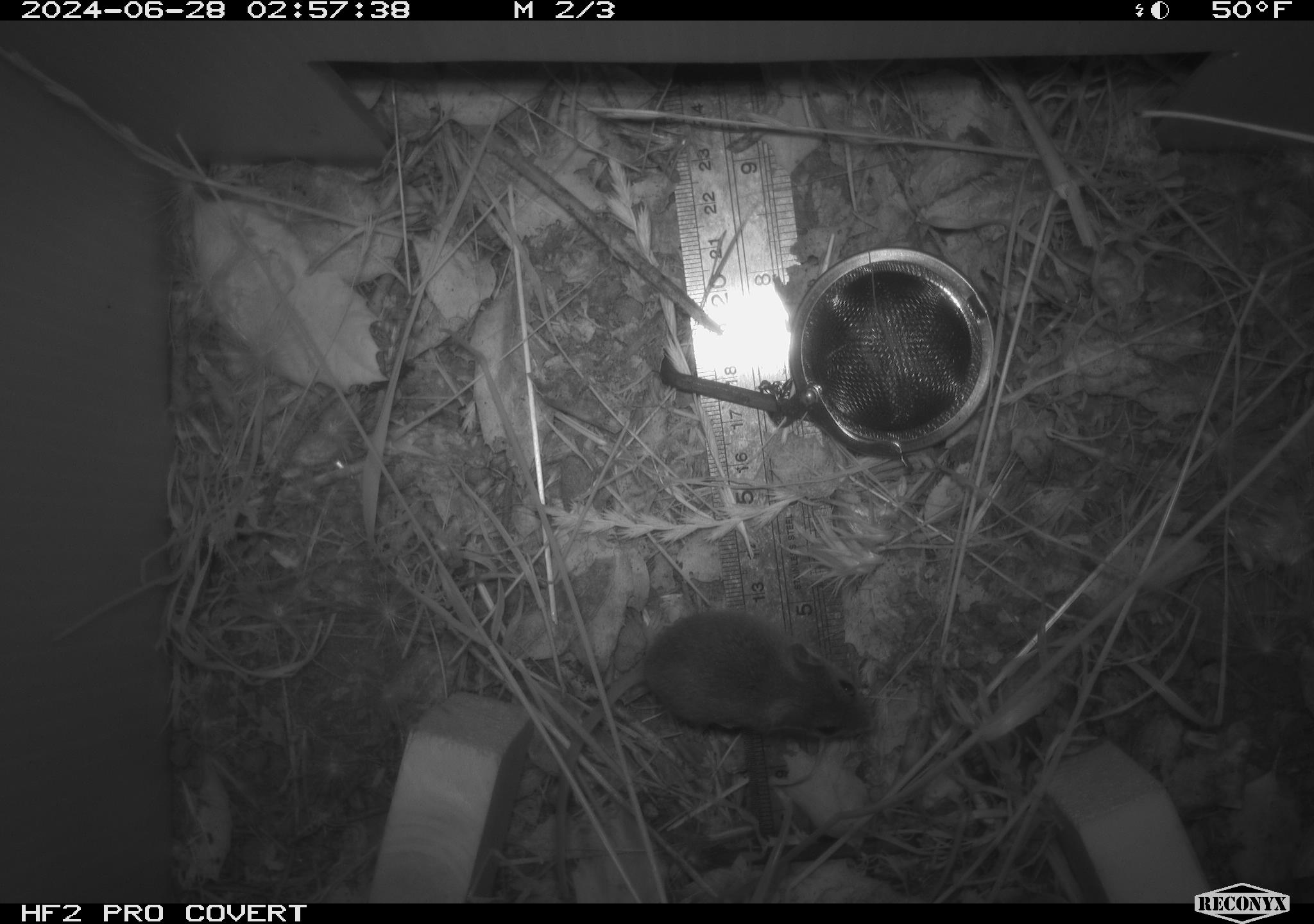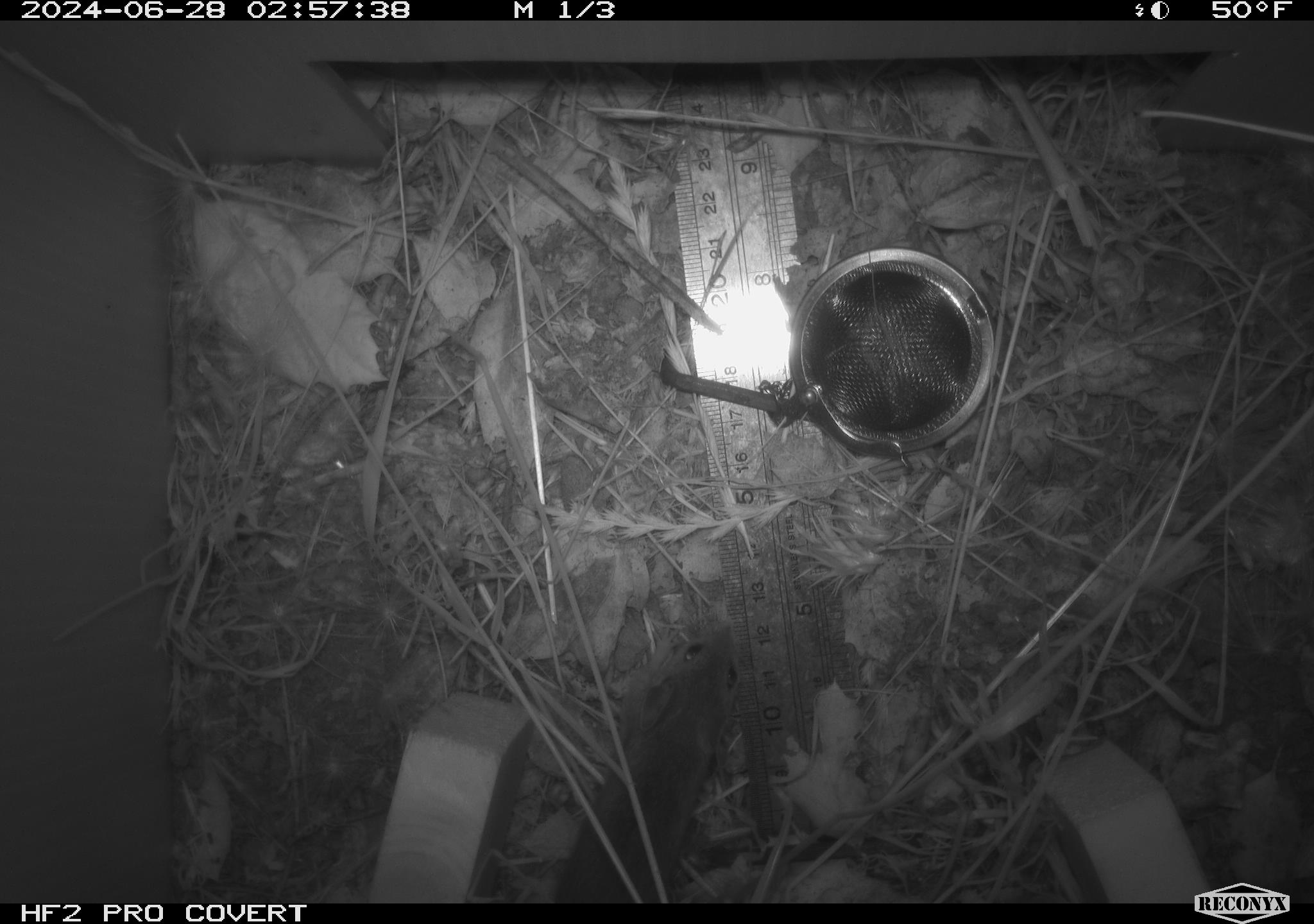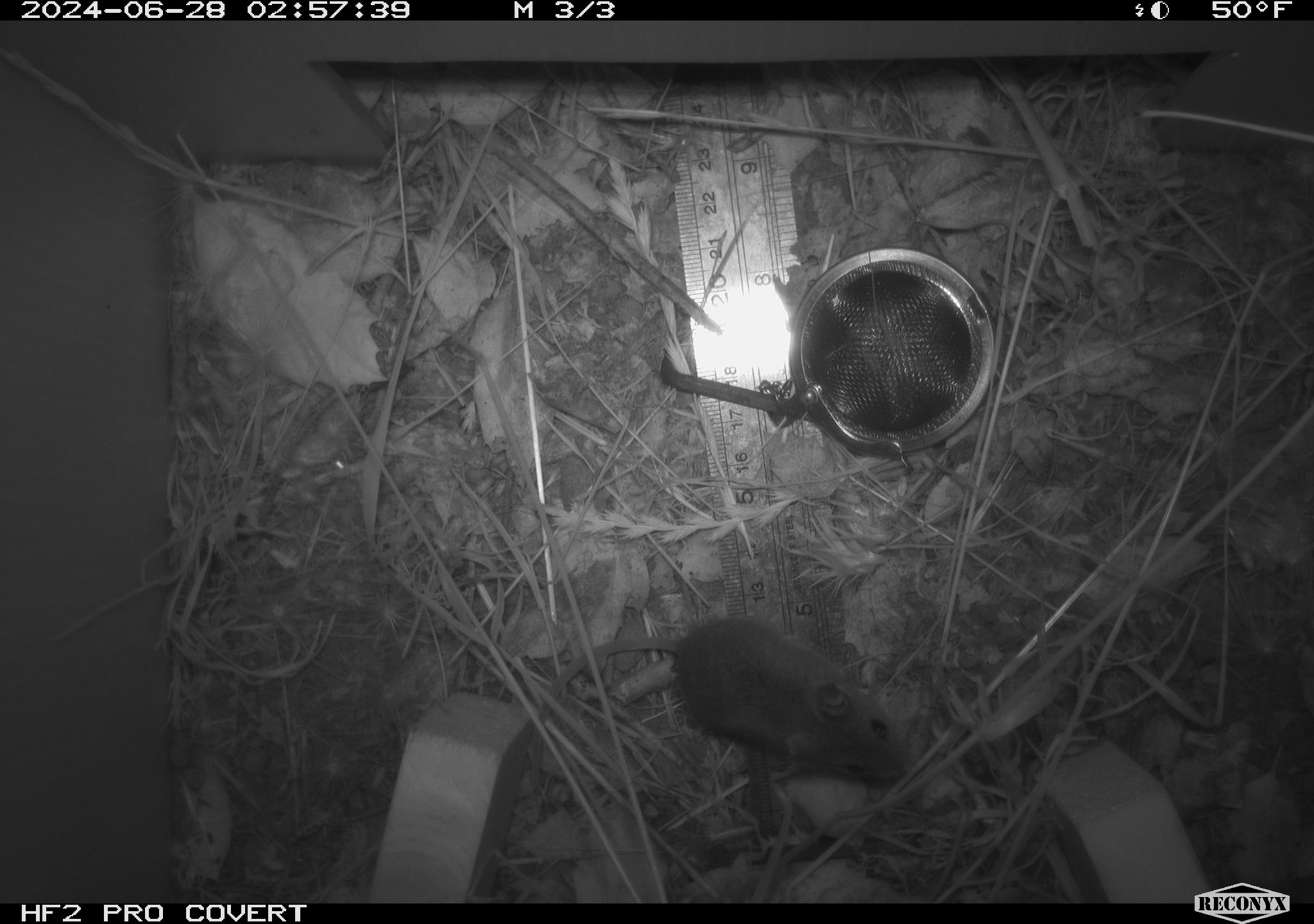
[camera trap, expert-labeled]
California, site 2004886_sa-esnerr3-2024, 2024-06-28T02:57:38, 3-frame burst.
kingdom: Animalia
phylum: Chordata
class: Mammalia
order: Rodentia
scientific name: Rodentia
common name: rodent